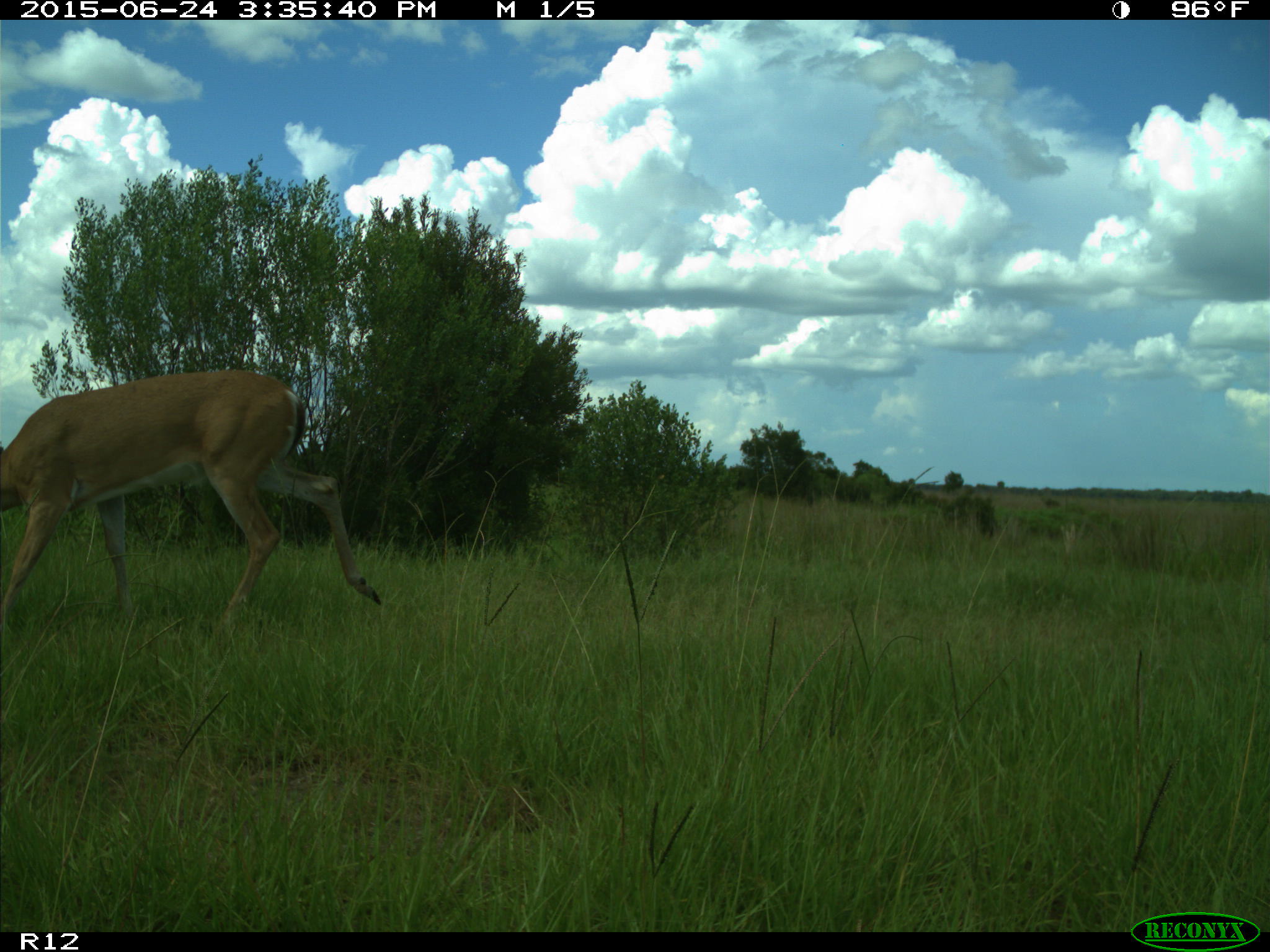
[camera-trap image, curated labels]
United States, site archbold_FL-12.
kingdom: Animalia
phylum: Chordata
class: Mammalia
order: Artiodactyla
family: Cervidae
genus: Odocoileus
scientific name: Odocoileus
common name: deer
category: unidentified deer